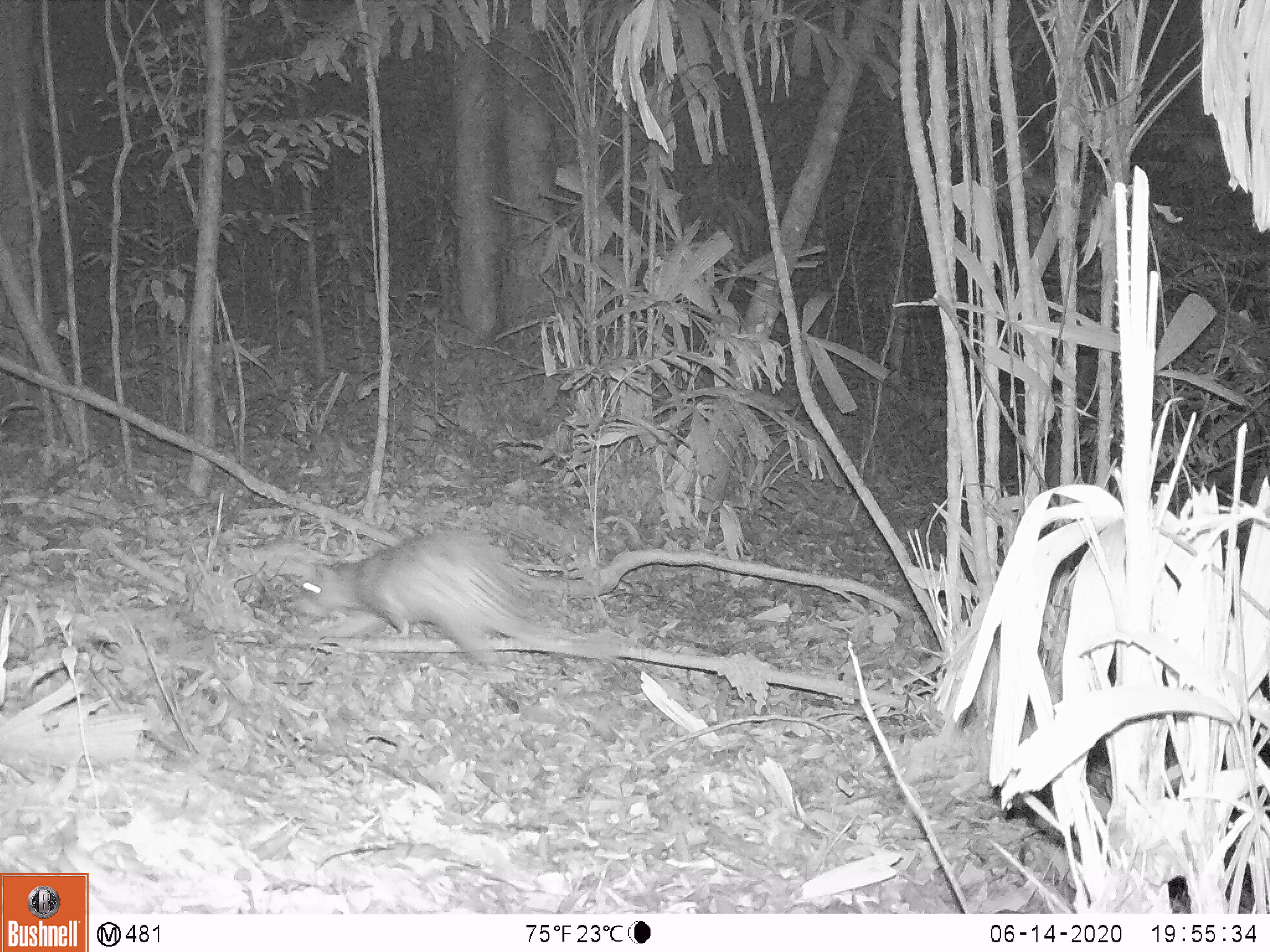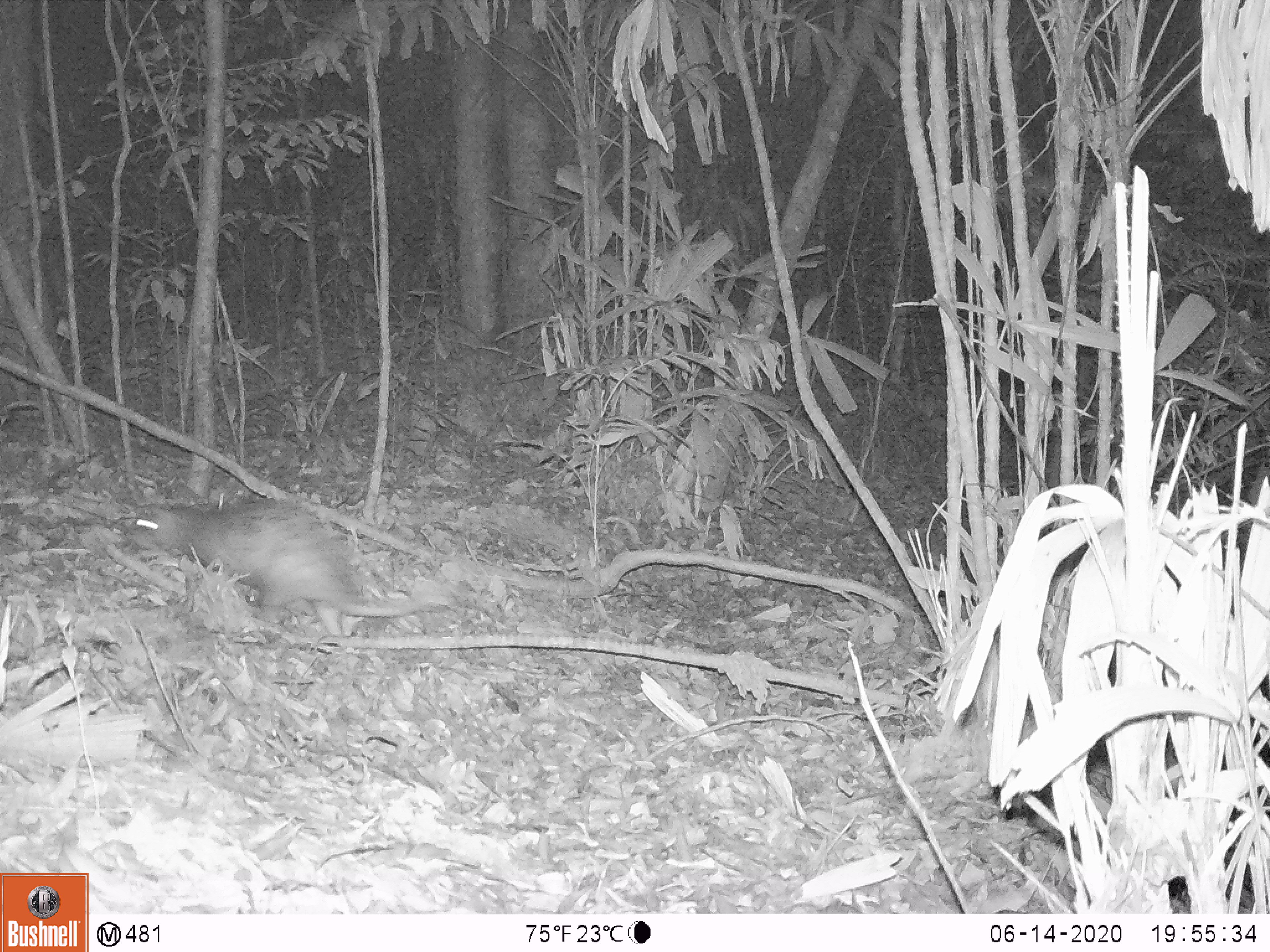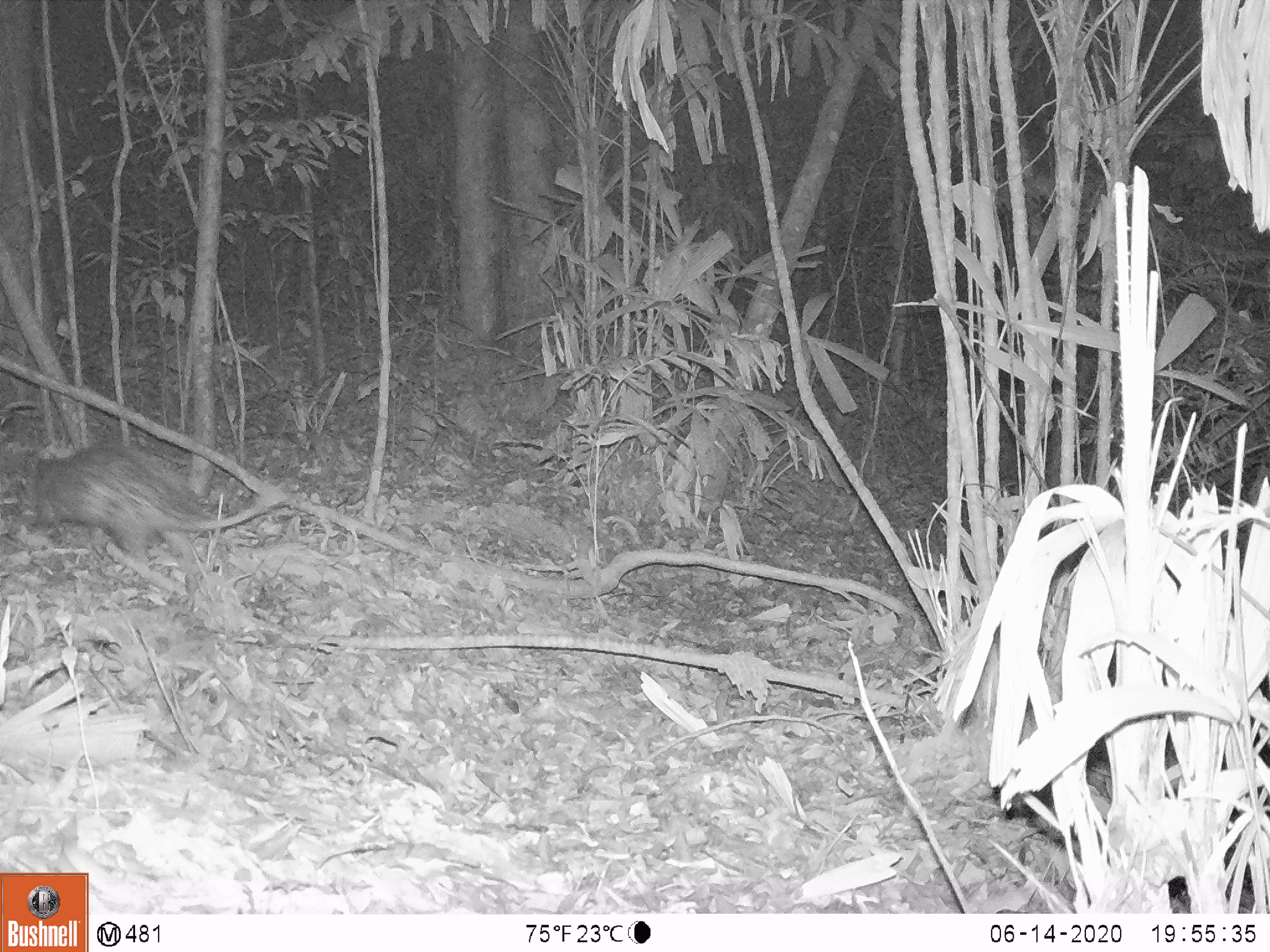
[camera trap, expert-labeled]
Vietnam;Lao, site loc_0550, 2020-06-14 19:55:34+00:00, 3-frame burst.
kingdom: Animalia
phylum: Chordata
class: Mammalia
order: Rodentia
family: Hystricidae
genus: Atherurus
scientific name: Atherurus macrourus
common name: asiatic brush-tailed porcupine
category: asiatic brush tailed porcupine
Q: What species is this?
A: Asiatic brush tailed porcupine (asiatic brush-tailed porcupine) (Atherurus macrourus).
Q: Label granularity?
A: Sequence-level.